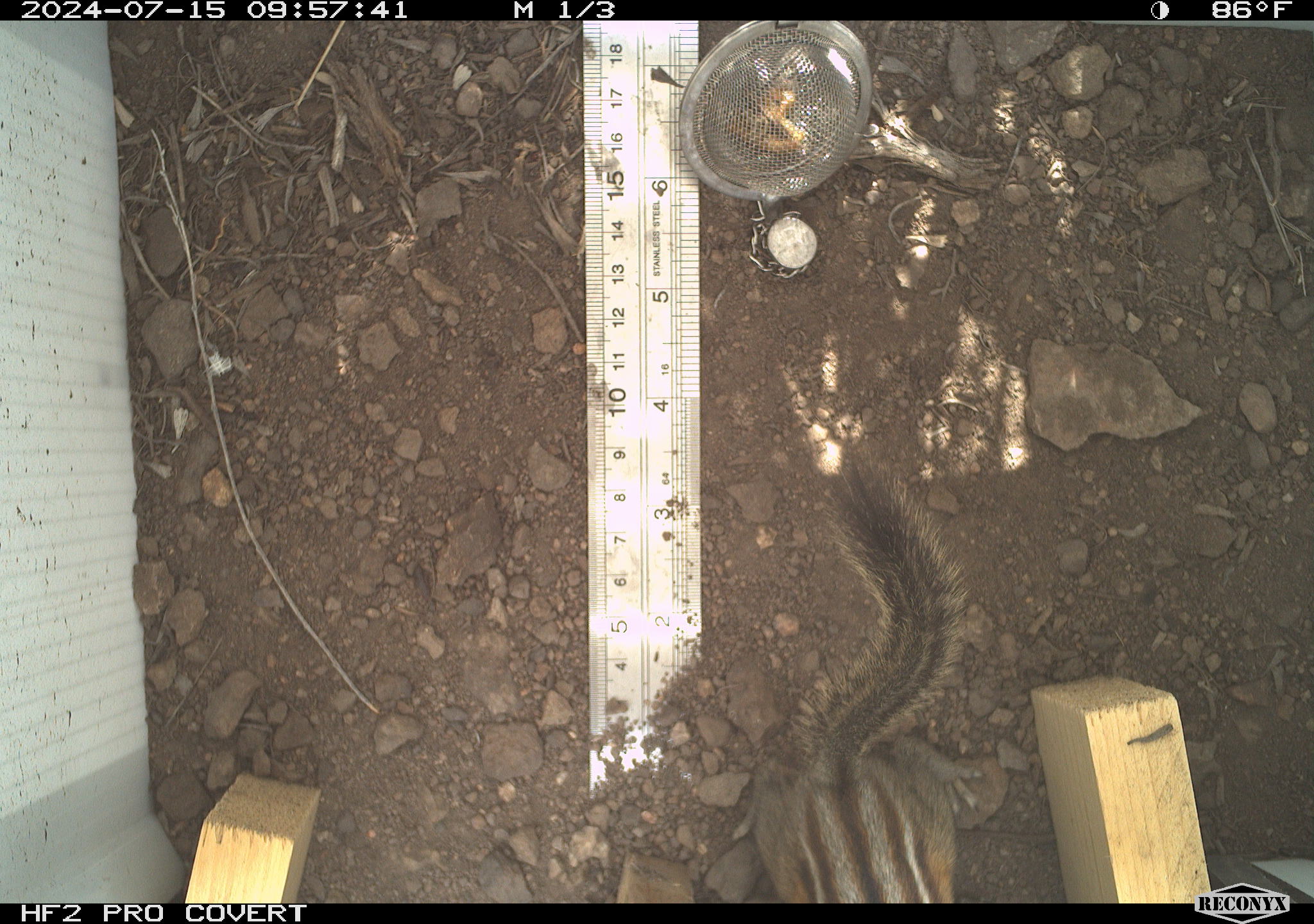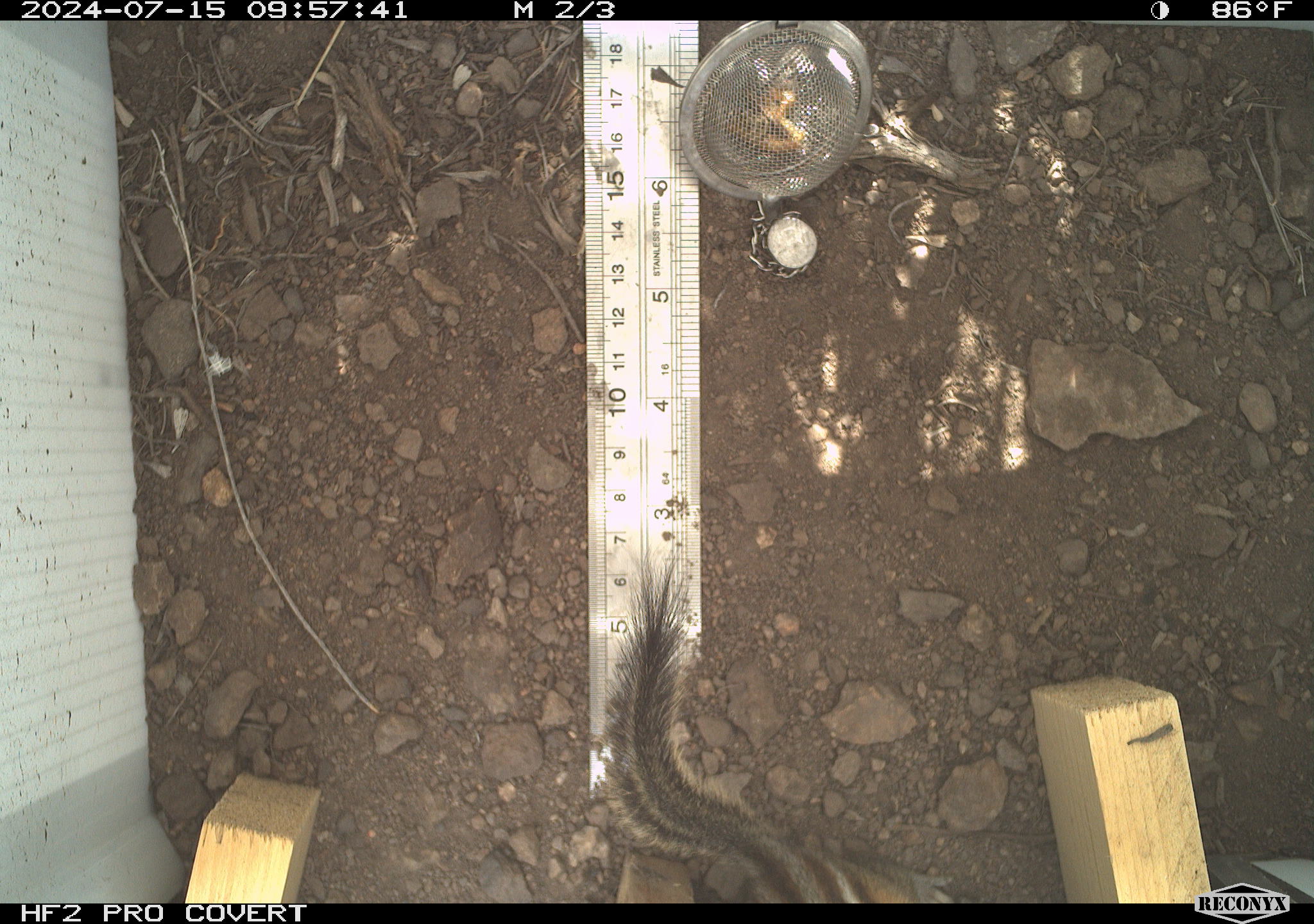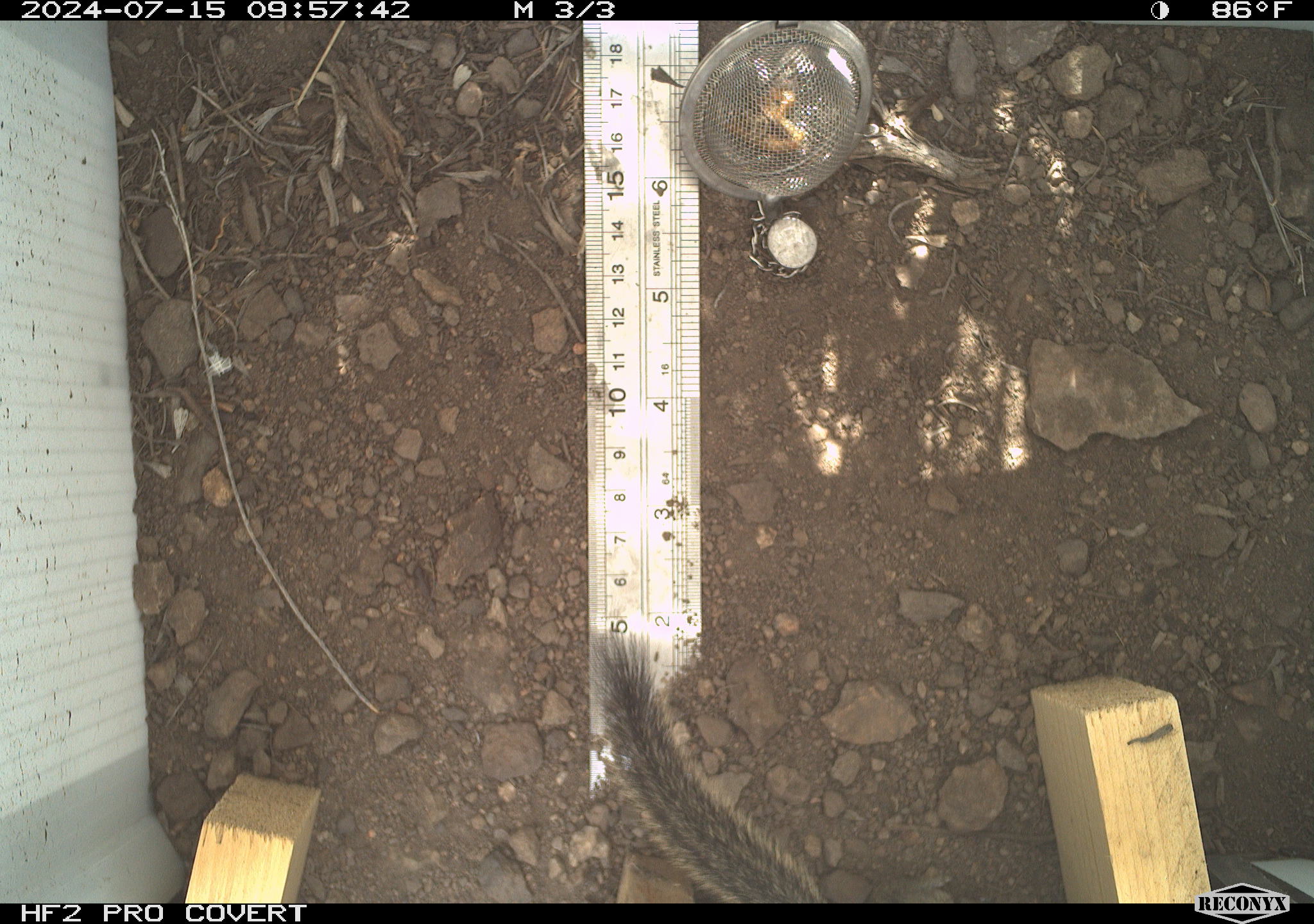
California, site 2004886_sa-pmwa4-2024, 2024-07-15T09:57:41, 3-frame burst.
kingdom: Animalia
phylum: Chordata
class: Mammalia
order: Rodentia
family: Sciuridae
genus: Neotamias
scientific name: Neotamias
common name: western chipmunks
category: neotamias species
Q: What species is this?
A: Neotamias species (western chipmunks) (Neotamias).